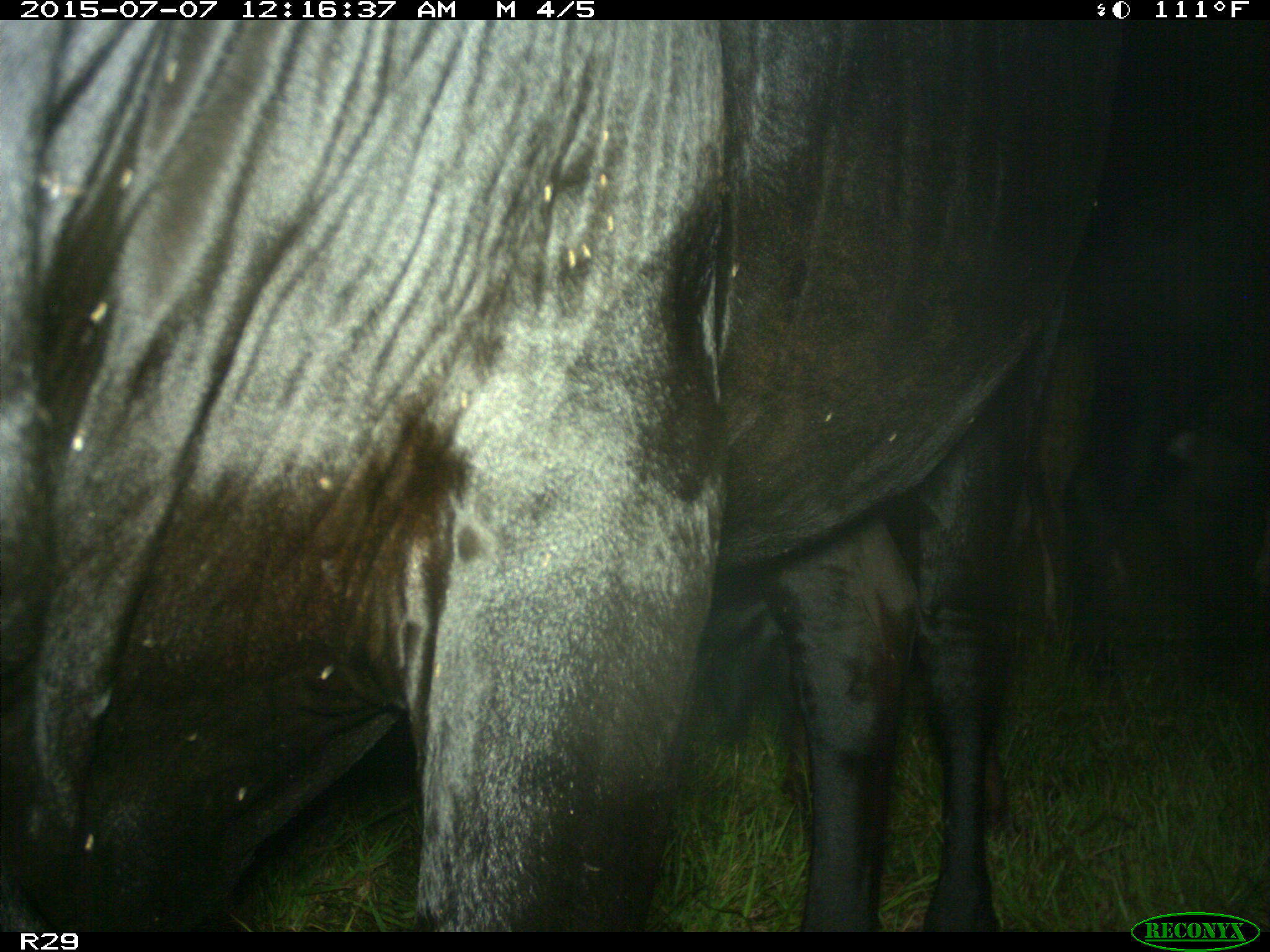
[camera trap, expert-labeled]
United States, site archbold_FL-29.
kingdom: Animalia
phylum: Chordata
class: Mammalia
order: Artiodactyla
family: Bovidae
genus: Bos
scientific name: Bos taurus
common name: domestic cow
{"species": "Bos taurus (domestic cow)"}